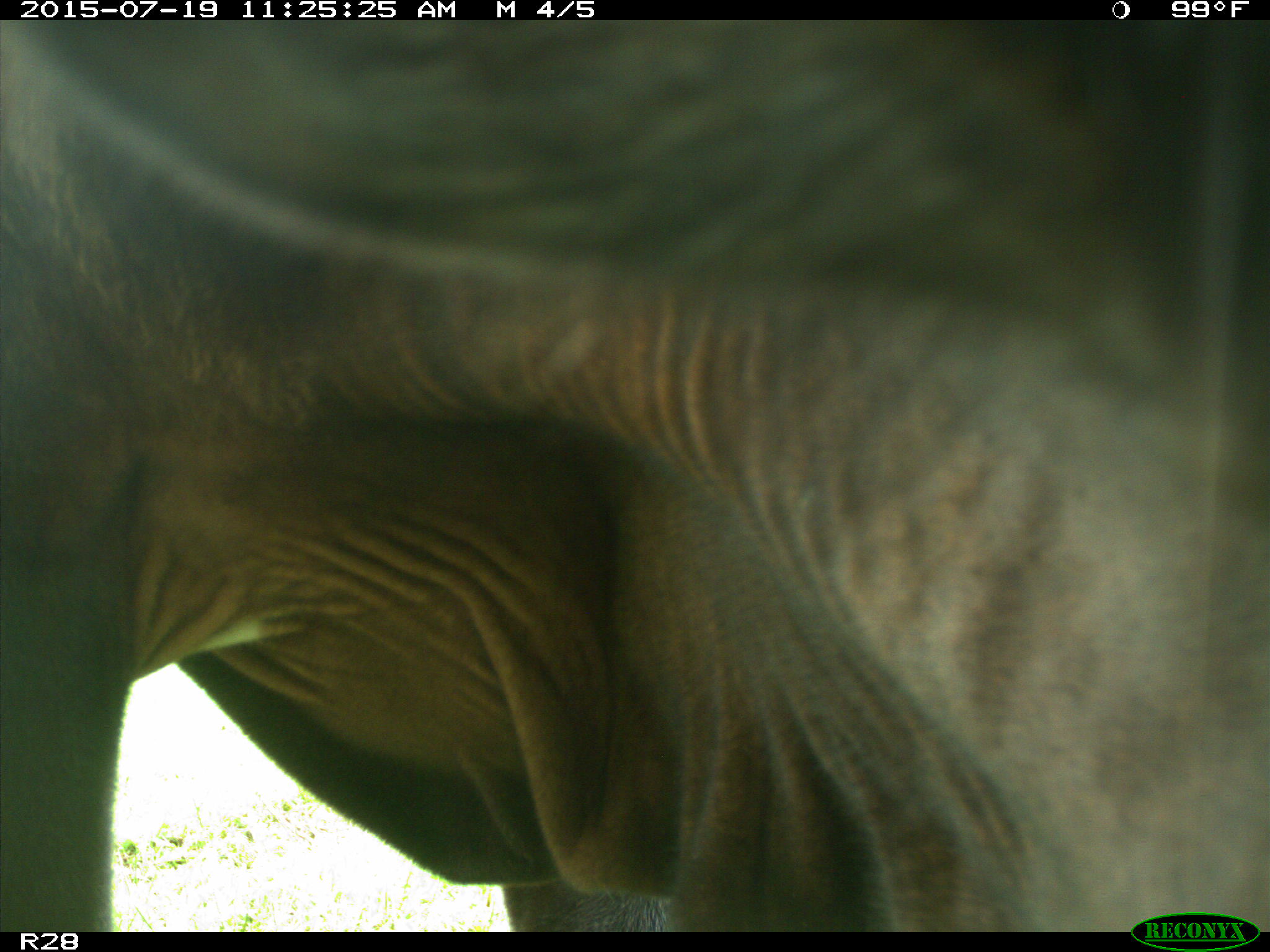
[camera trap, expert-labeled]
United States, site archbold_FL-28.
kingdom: Animalia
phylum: Chordata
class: Mammalia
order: Artiodactyla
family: Bovidae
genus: Bos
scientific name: Bos taurus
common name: domestic cow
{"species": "Bos taurus (domestic cow)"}